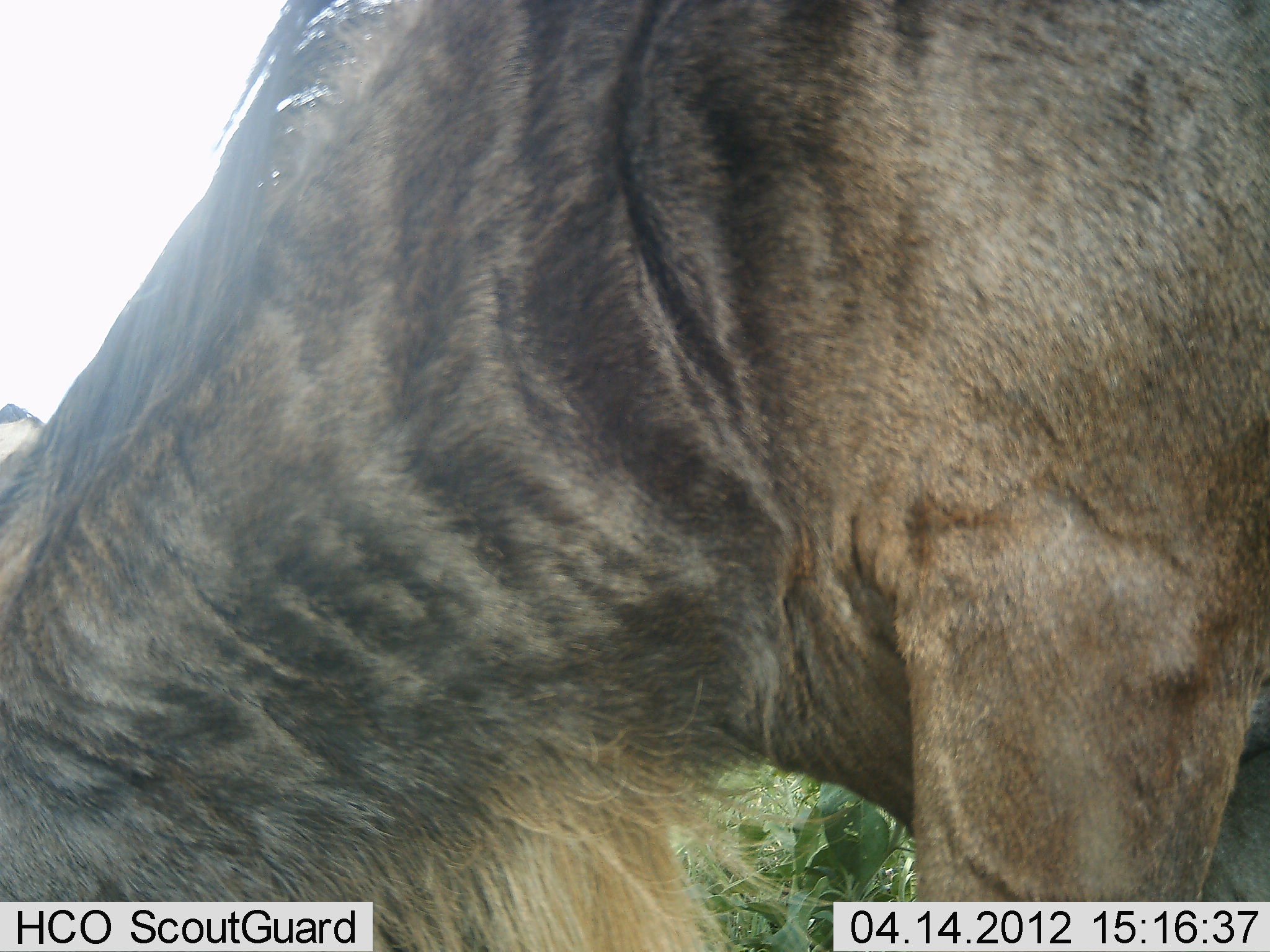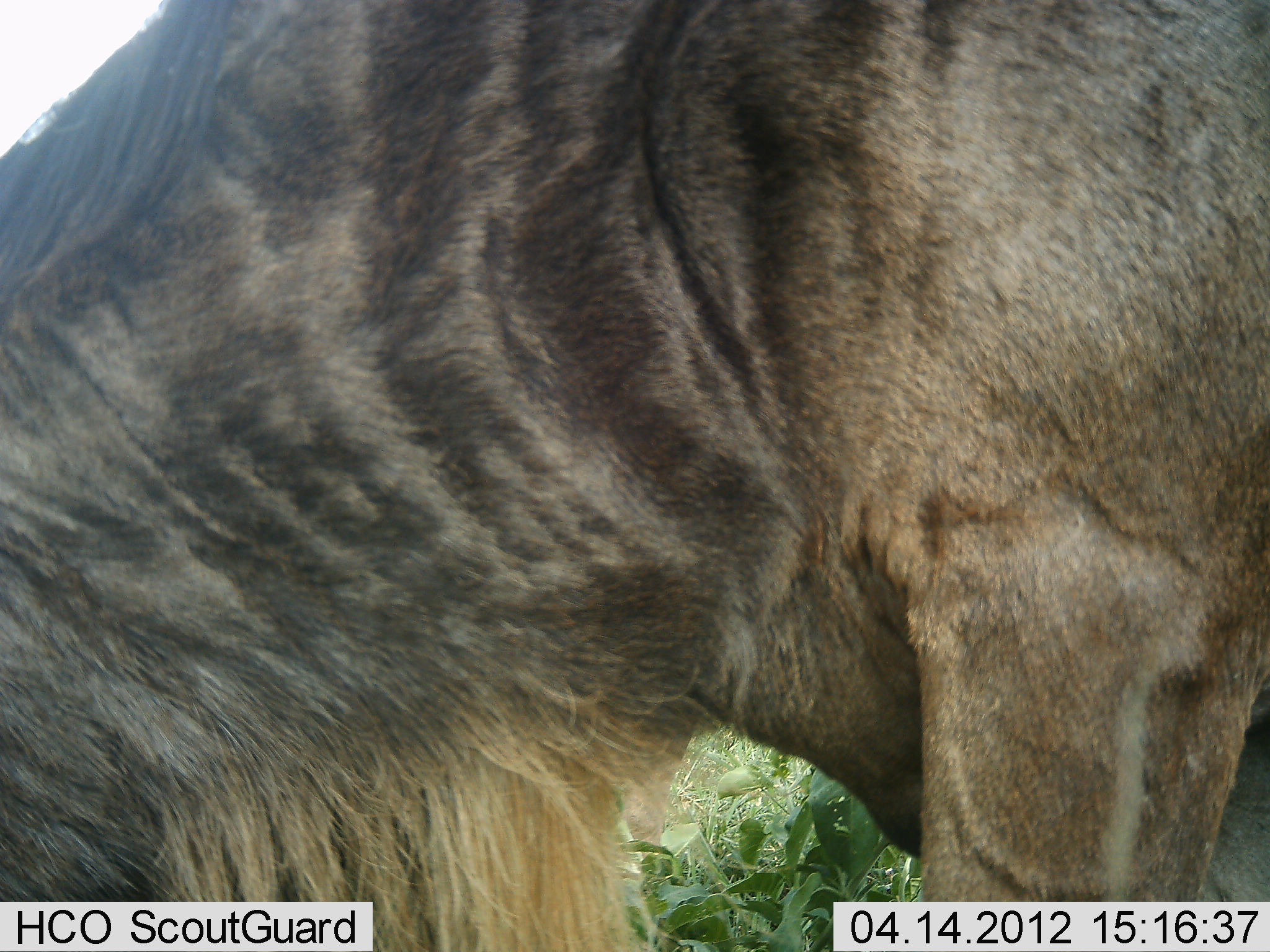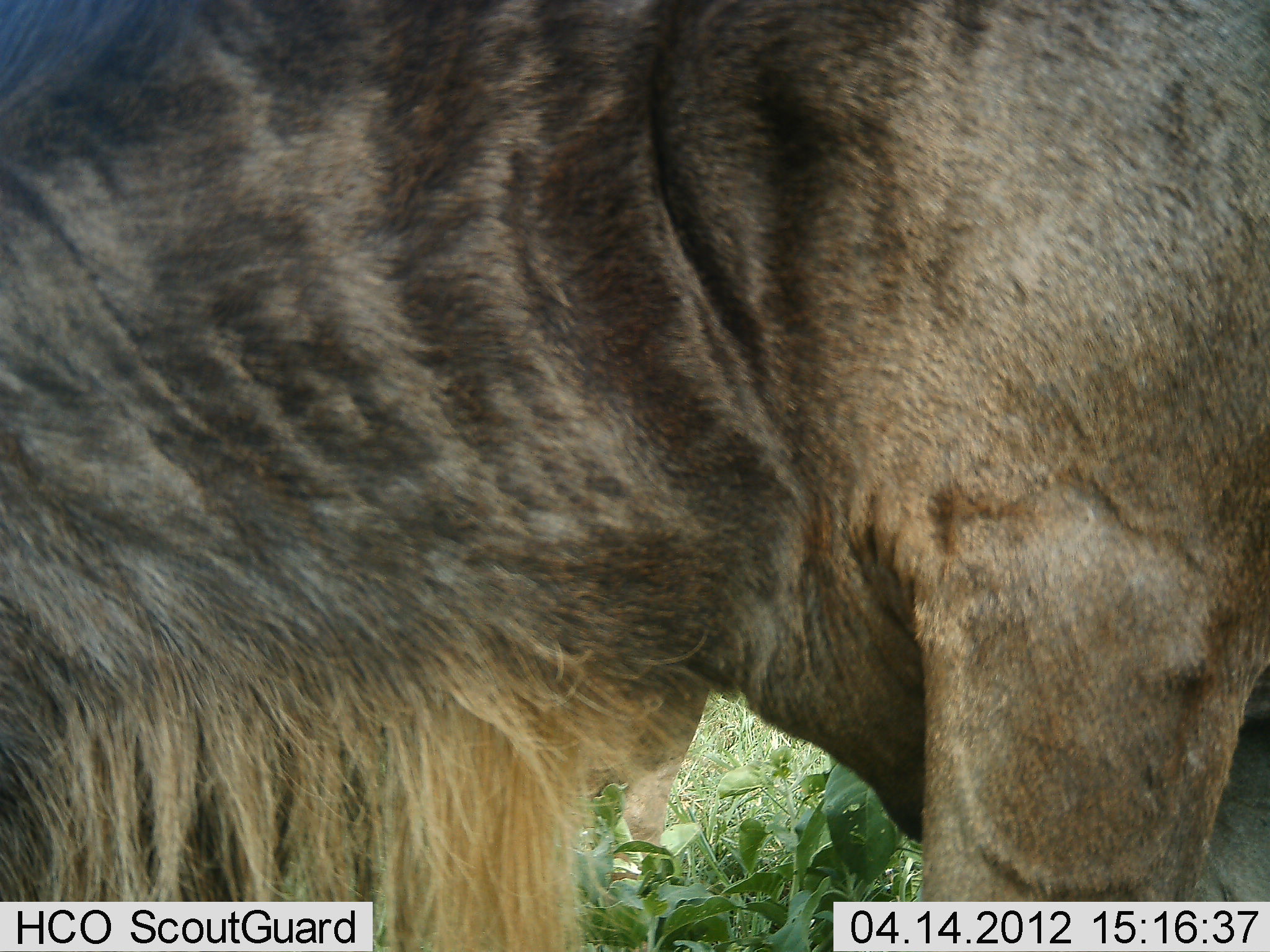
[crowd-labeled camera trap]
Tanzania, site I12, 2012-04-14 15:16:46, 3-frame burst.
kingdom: Animalia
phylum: Chordata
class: Mammalia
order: Artiodactyla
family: Bovidae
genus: Connochaetes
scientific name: Connochaetes taurinus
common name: blue wildebeest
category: wildebeest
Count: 1.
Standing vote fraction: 46%.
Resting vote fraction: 8%.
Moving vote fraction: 8%.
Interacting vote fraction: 0%.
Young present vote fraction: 8%.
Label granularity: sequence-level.